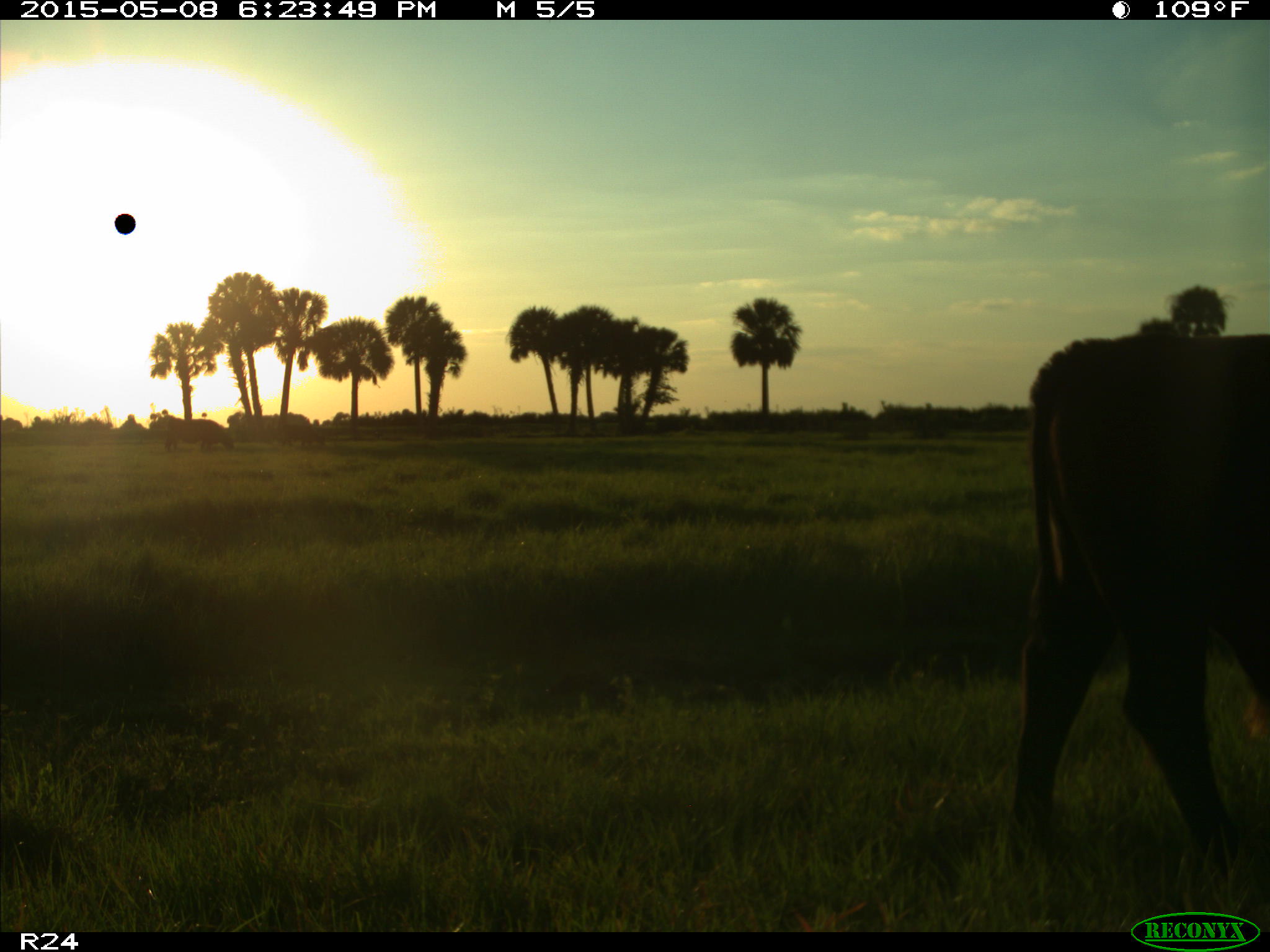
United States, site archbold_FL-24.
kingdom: Animalia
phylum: Chordata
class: Mammalia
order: Artiodactyla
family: Bovidae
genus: Bos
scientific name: Bos taurus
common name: domestic cow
Bos taurus (domestic cow).